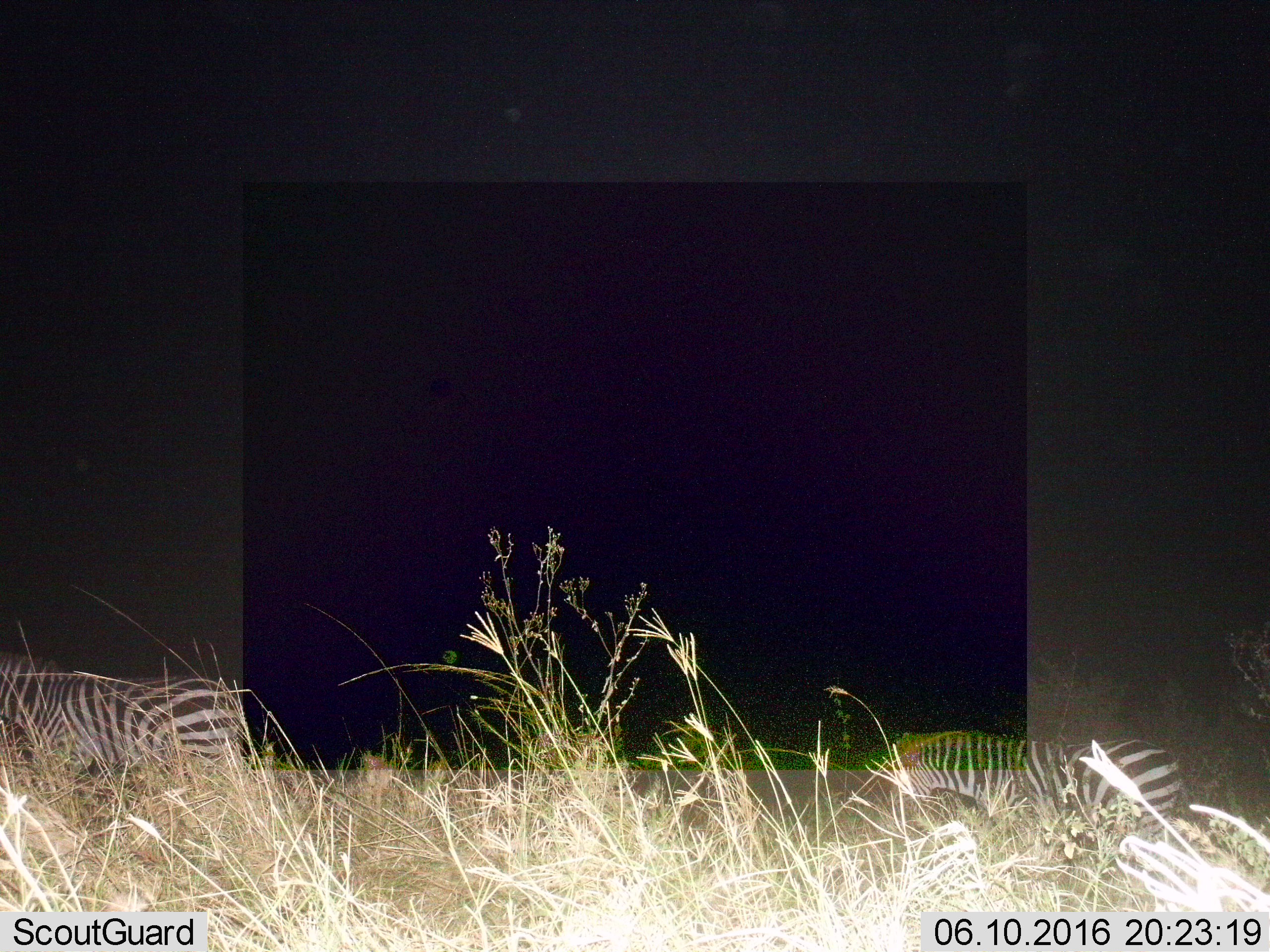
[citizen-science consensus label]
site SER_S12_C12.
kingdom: Animalia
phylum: Chordata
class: Mammalia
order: Perissodactyla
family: Equidae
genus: Equus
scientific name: Equus quagga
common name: plains zebra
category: zebraplains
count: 2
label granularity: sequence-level